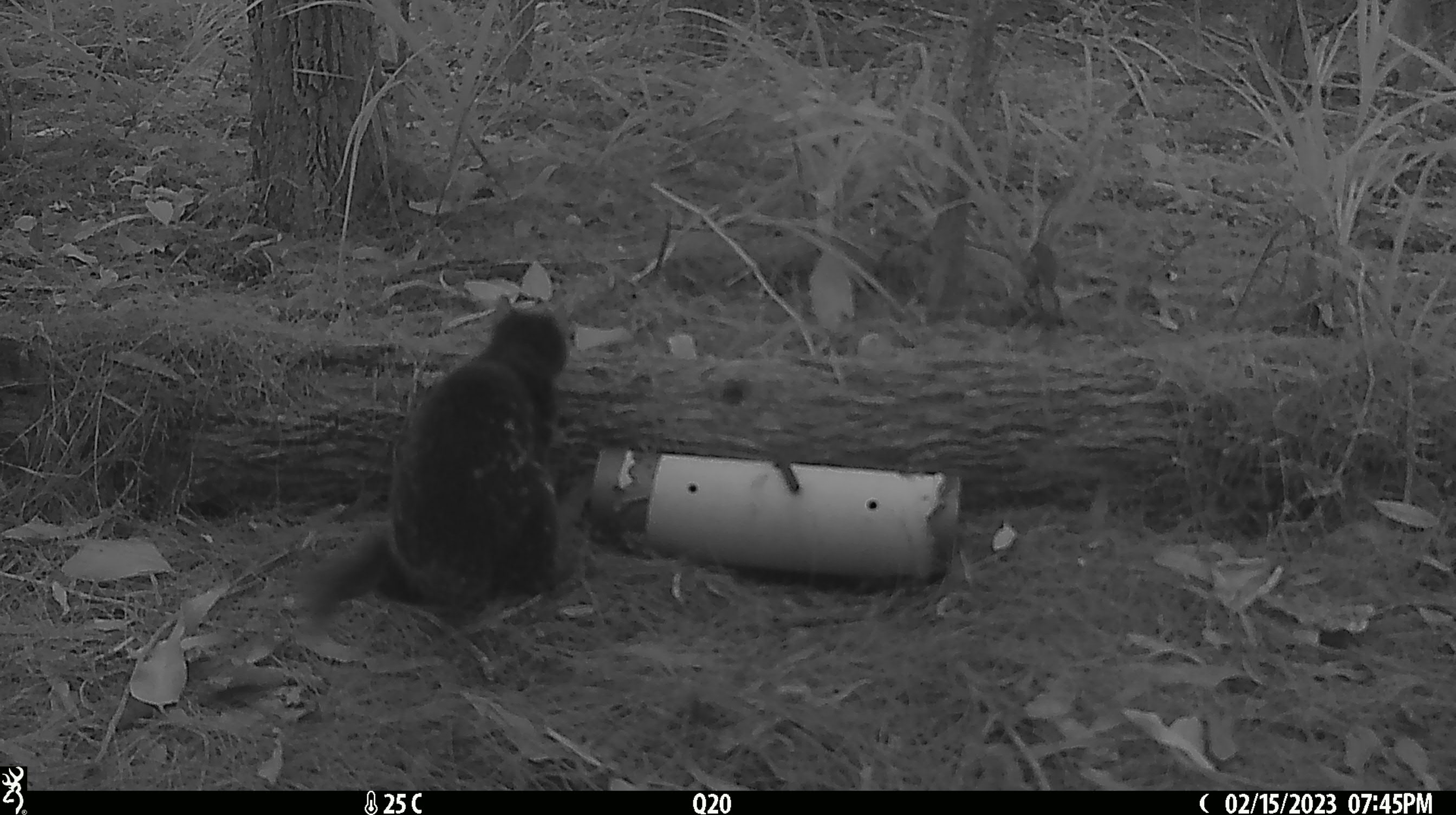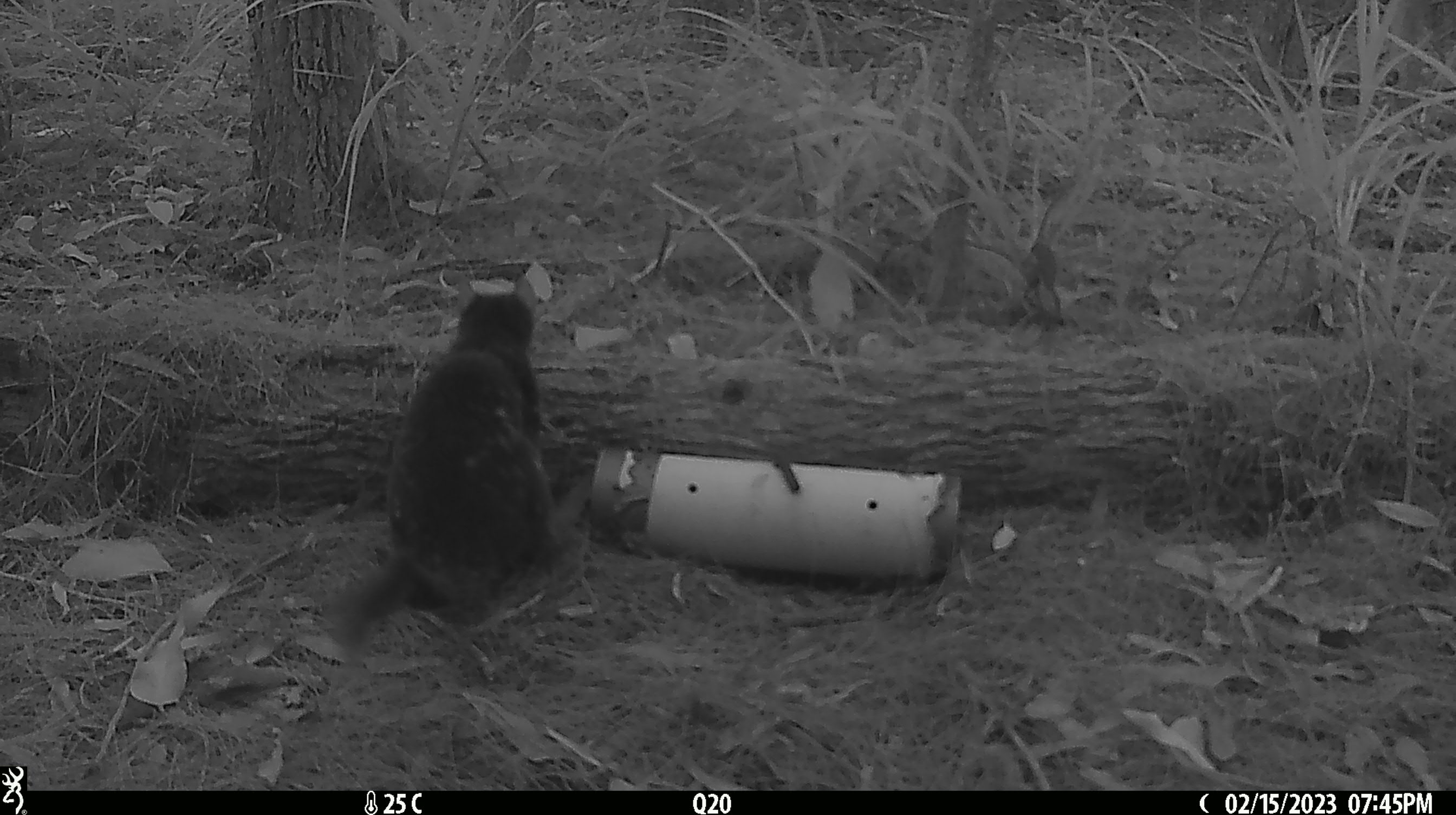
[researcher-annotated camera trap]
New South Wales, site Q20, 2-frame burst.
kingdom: Animalia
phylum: Chordata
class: Mammalia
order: Dasyuromorphia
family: Dasyuridae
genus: Dasyurus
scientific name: Dasyurus maculatus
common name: spotted-tailed quoll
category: quoll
Quoll (spotted-tailed quoll) (Dasyurus maculatus).